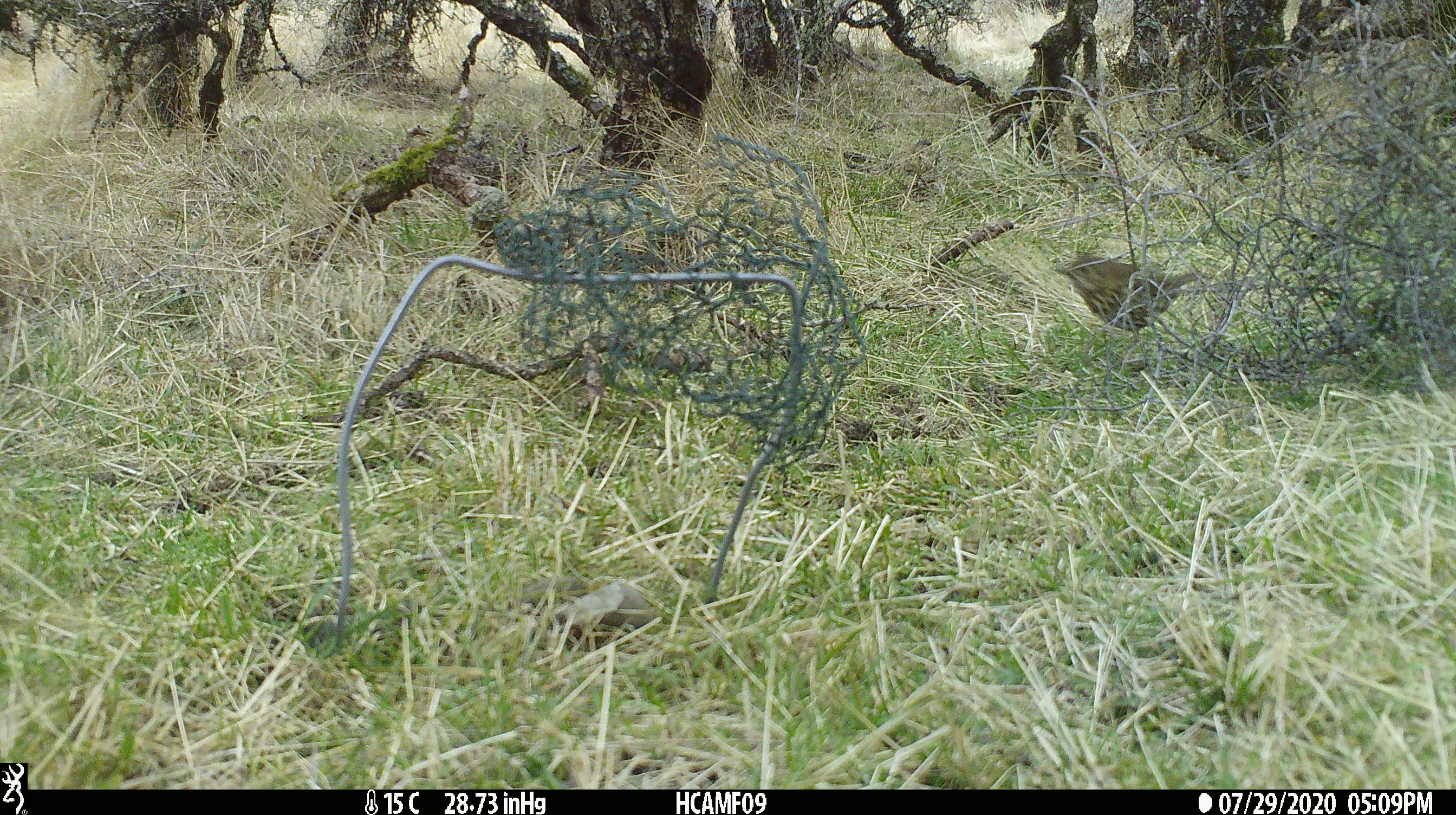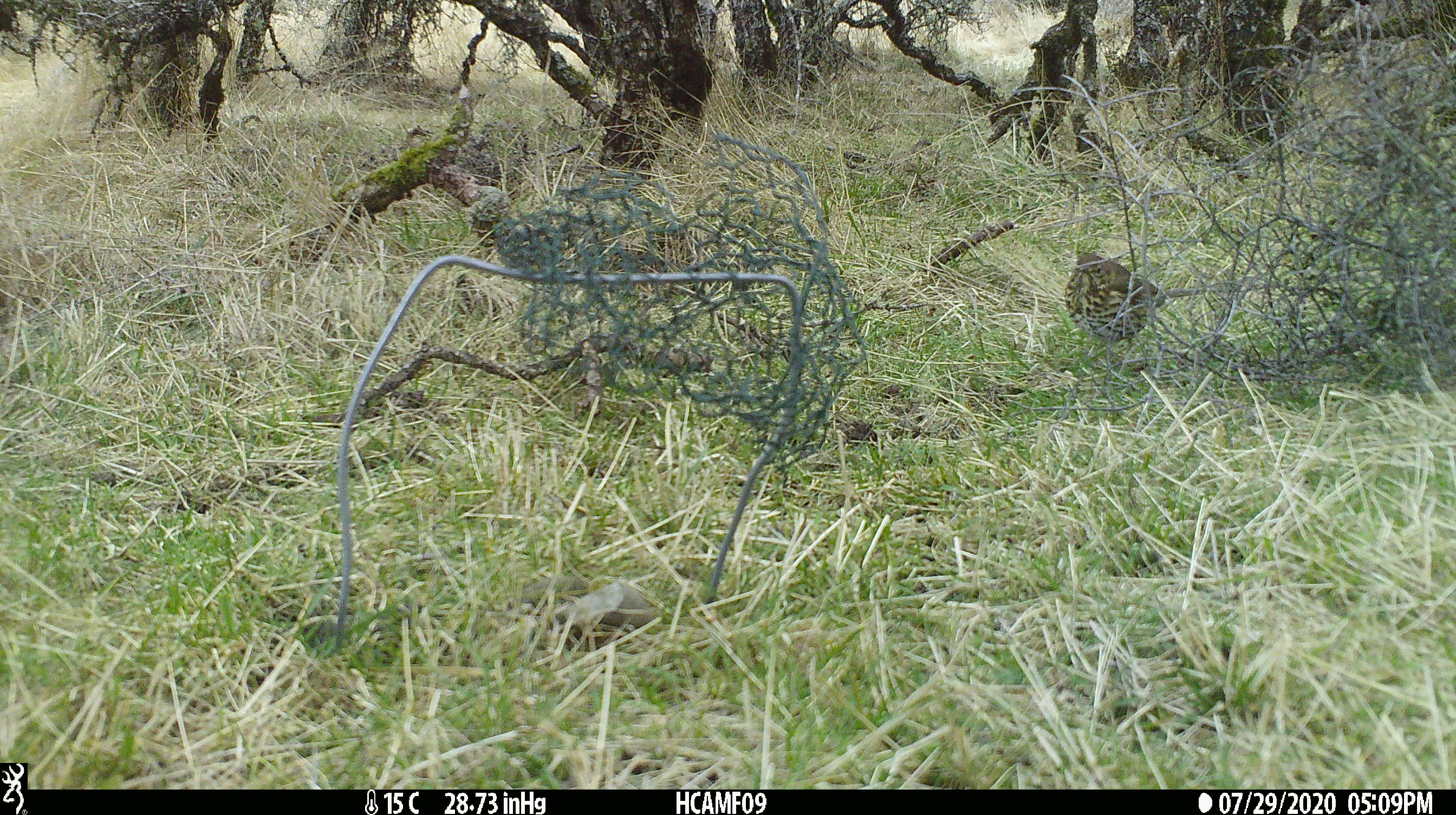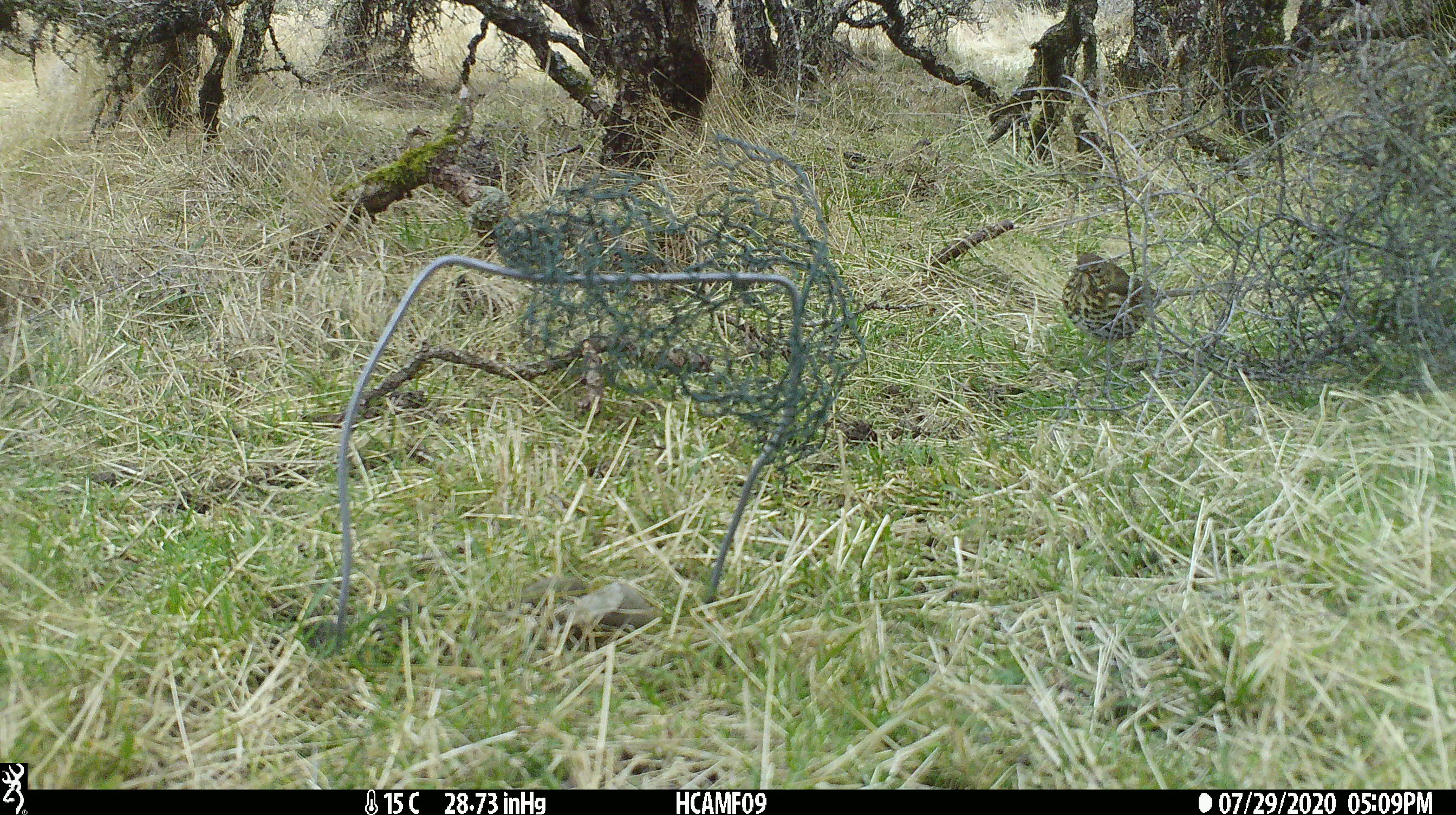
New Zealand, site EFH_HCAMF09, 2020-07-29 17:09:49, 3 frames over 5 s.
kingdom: Animalia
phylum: Chordata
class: Aves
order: Passeriformes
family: Turdidae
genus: Turdus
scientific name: Turdus philomelos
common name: song thrush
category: thrush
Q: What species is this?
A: Thrush (song thrush) (Turdus philomelos).